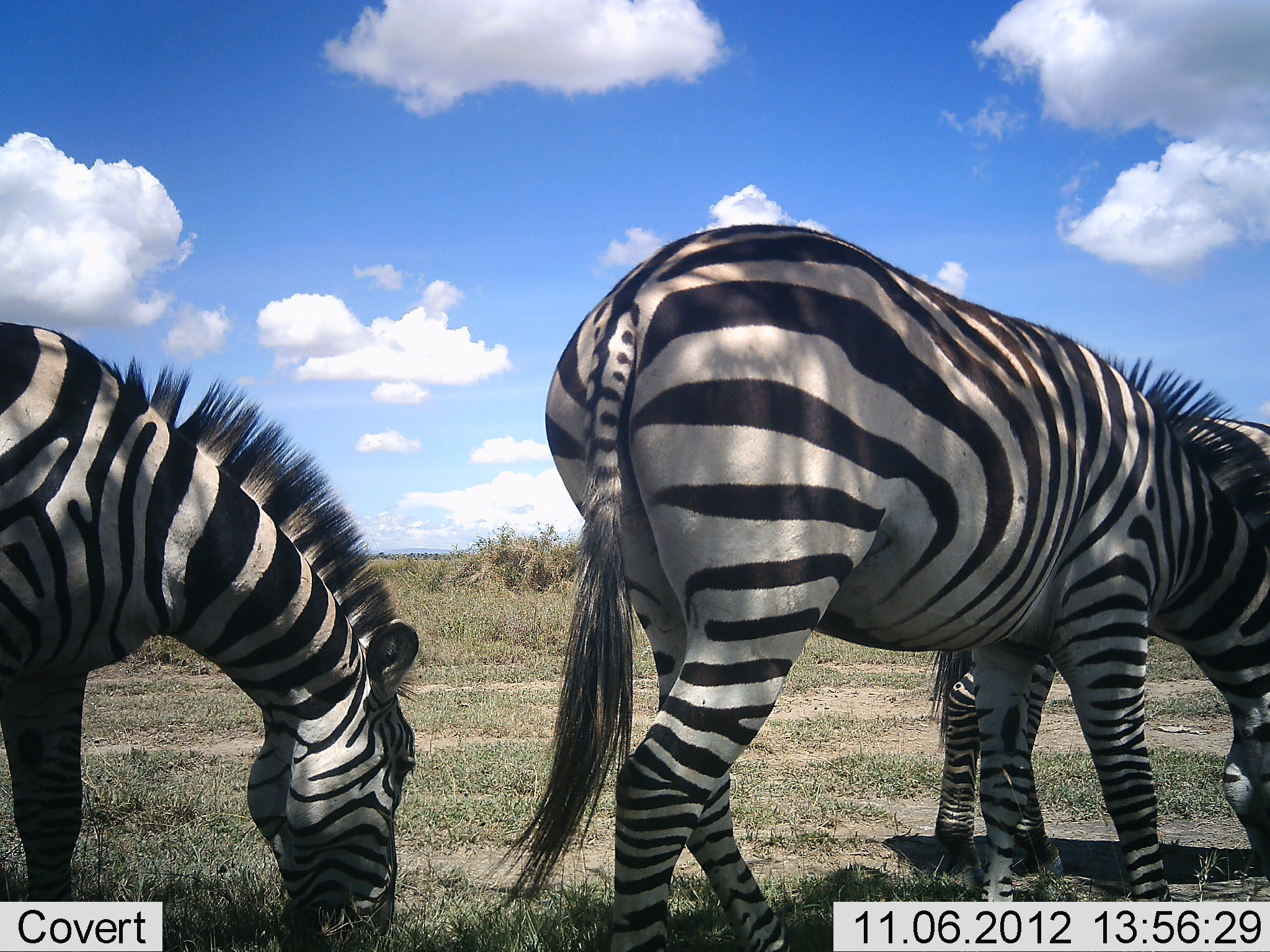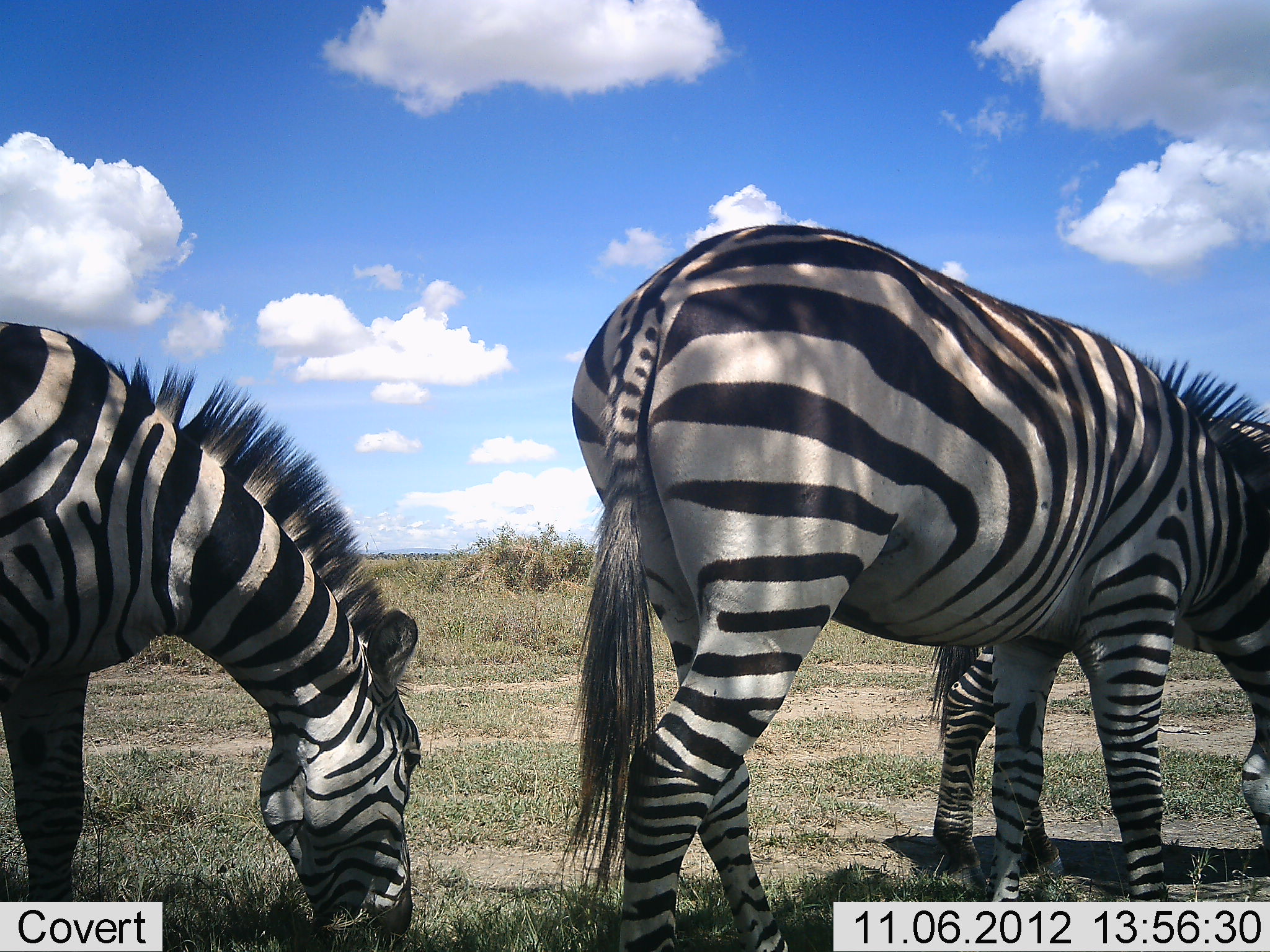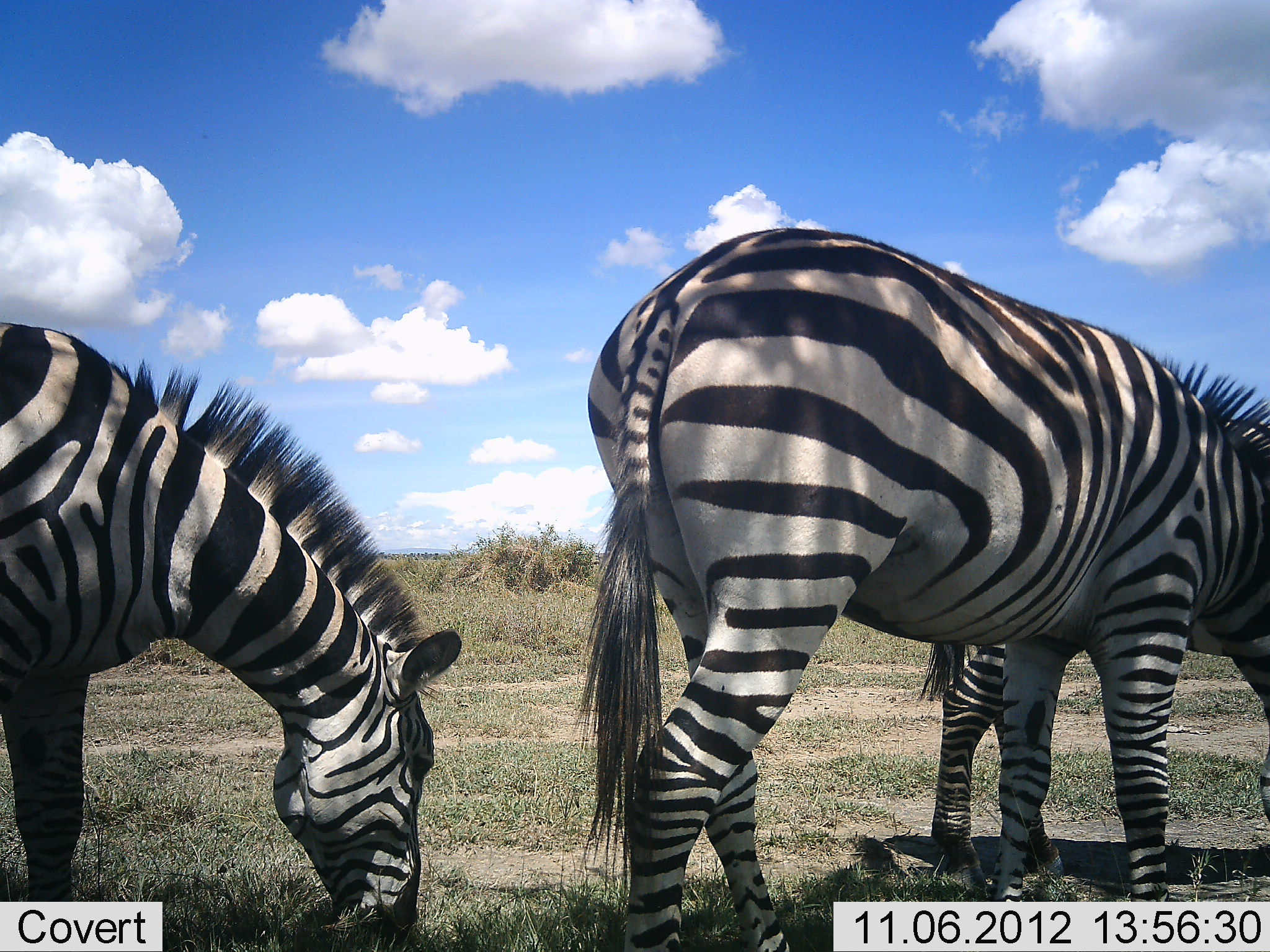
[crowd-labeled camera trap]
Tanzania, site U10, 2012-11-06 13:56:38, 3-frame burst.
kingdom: Animalia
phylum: Chordata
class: Mammalia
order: Perissodactyla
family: Equidae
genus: Equus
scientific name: Equus quagga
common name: plains zebra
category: zebra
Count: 3.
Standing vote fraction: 30%.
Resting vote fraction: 10%.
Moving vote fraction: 0%.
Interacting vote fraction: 0%.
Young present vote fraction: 20%.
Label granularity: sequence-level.